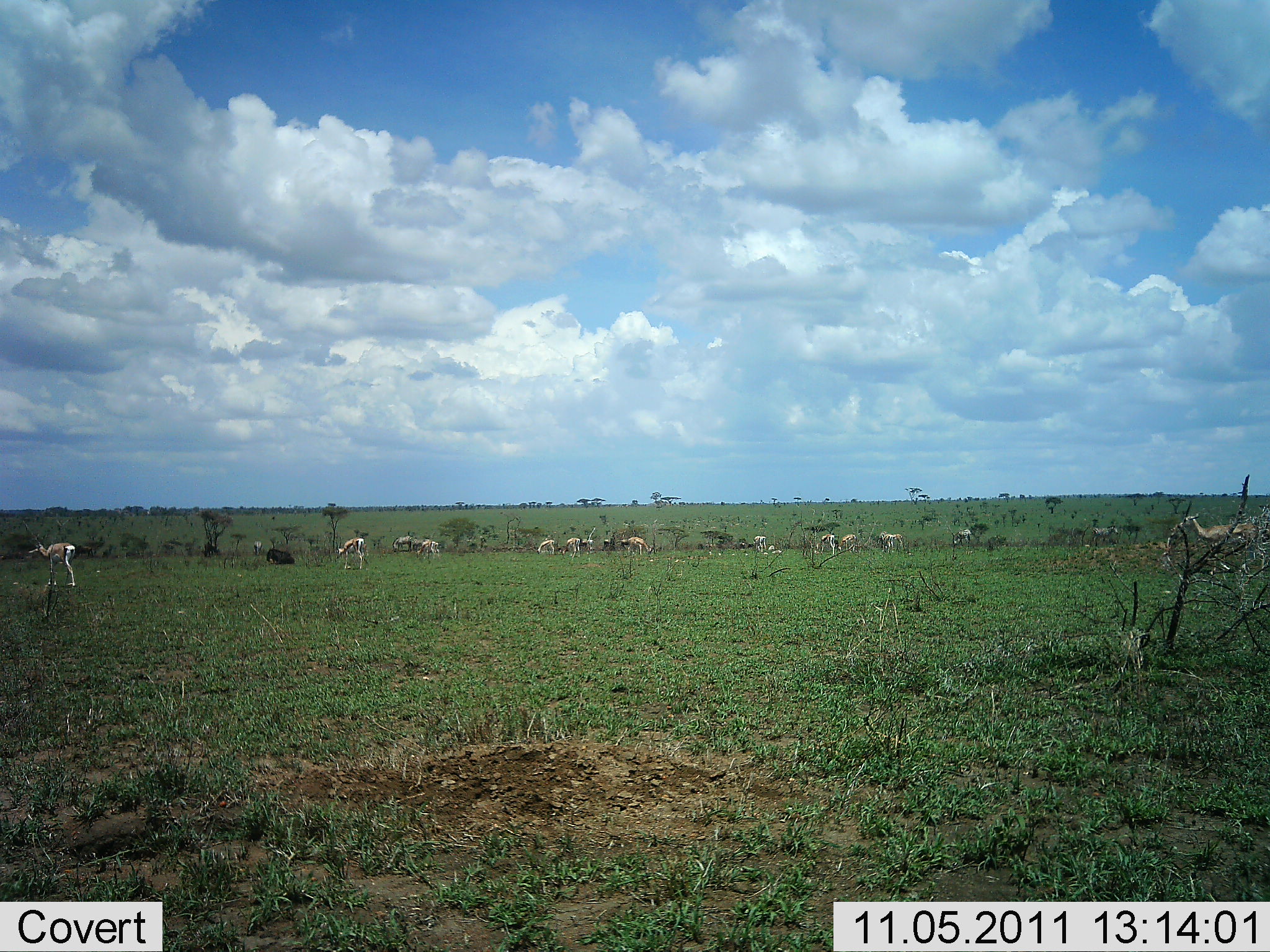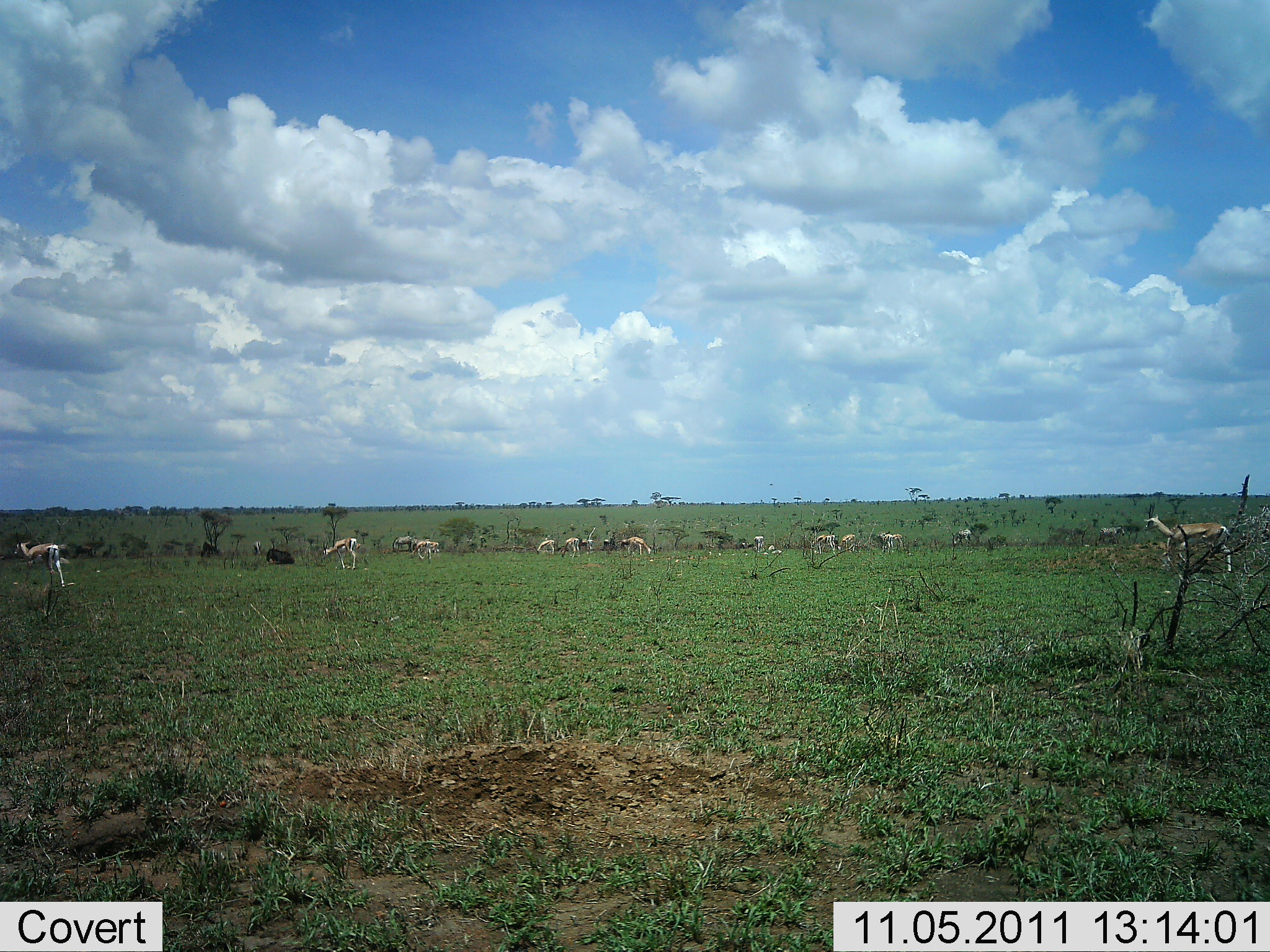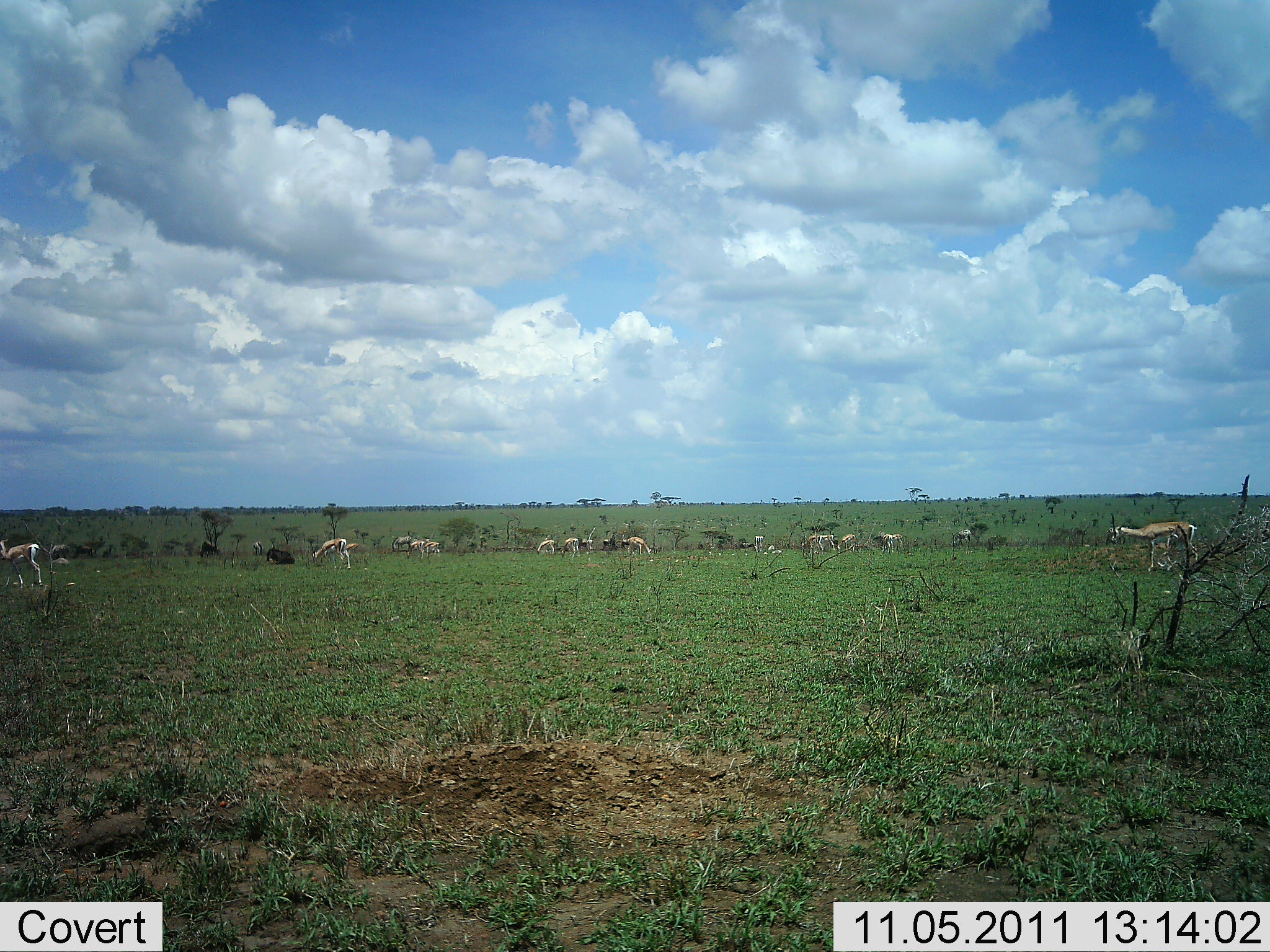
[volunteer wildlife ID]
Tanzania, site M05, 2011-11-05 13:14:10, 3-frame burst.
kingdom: Animalia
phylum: Chordata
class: Mammalia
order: Artiodactyla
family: Bovidae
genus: Eudorcas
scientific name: Eudorcas thomsonii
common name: thomson's gazelle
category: gazellethomsons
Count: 11-50.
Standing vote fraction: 77%.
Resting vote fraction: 0%.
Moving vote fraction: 69%.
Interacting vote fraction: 0%.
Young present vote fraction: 0%.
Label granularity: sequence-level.